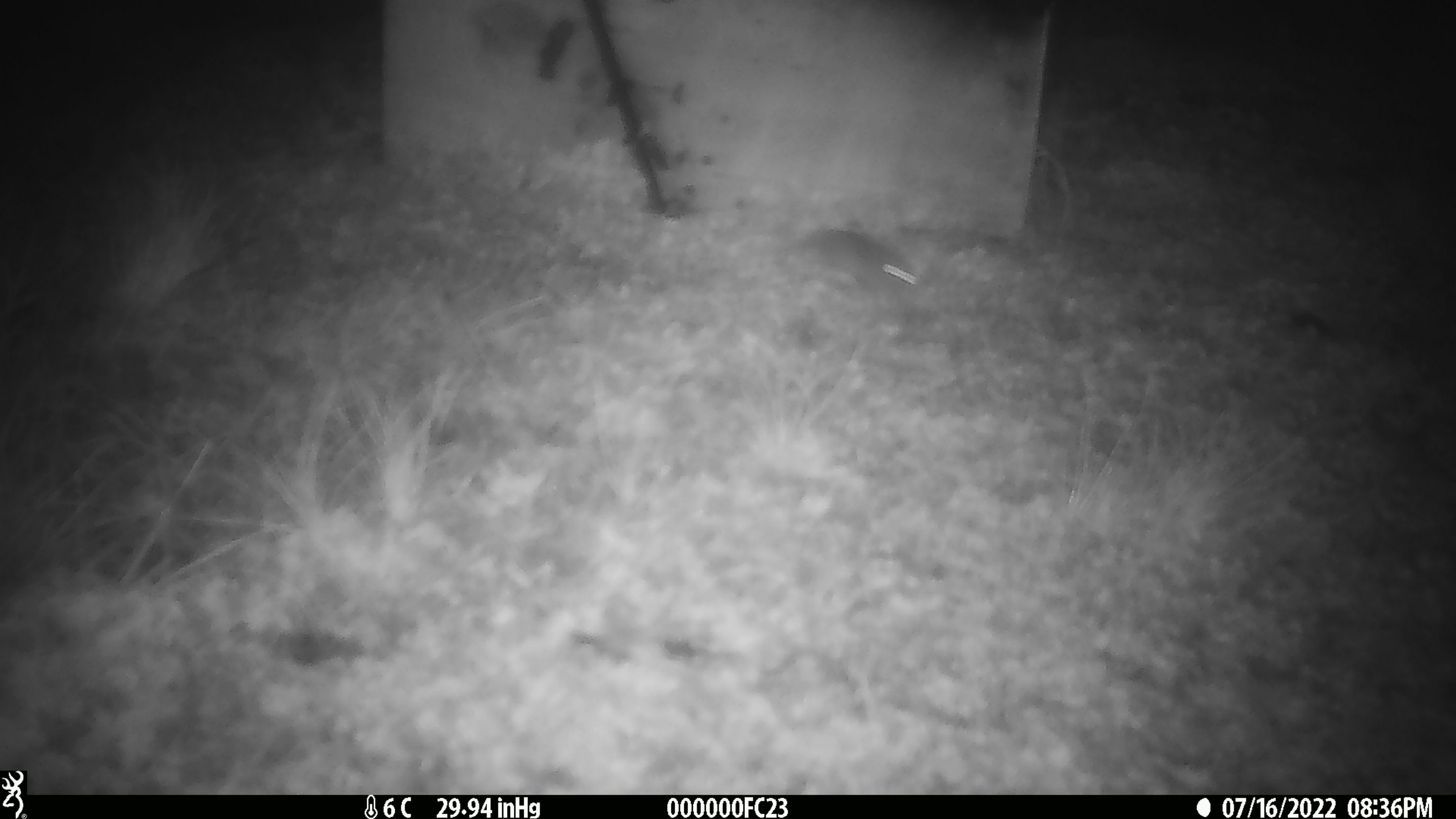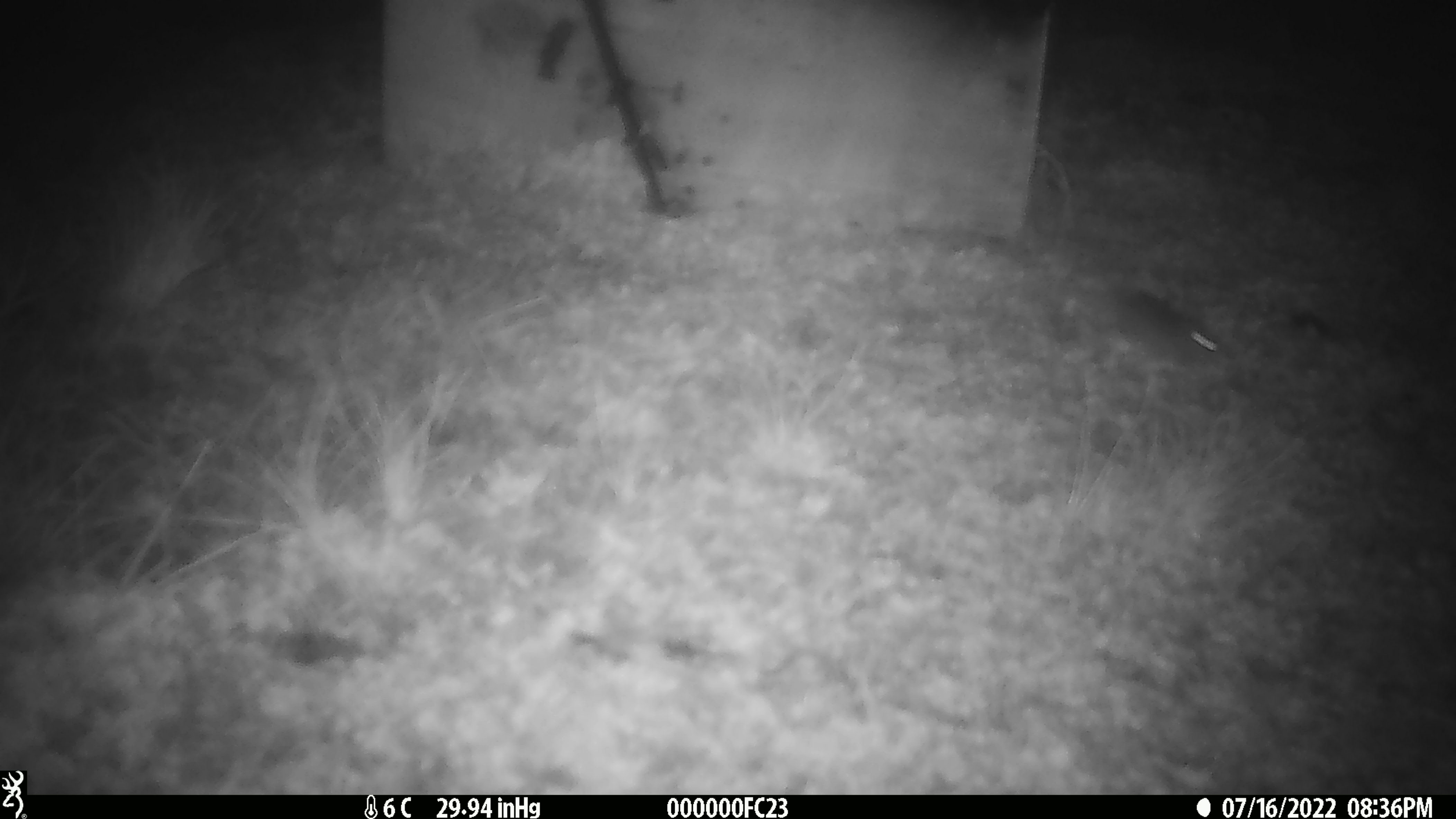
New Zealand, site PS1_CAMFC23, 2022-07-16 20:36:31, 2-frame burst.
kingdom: Animalia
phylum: Chordata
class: Mammalia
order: Rodentia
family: Muridae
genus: Mus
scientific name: Mus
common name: mouse